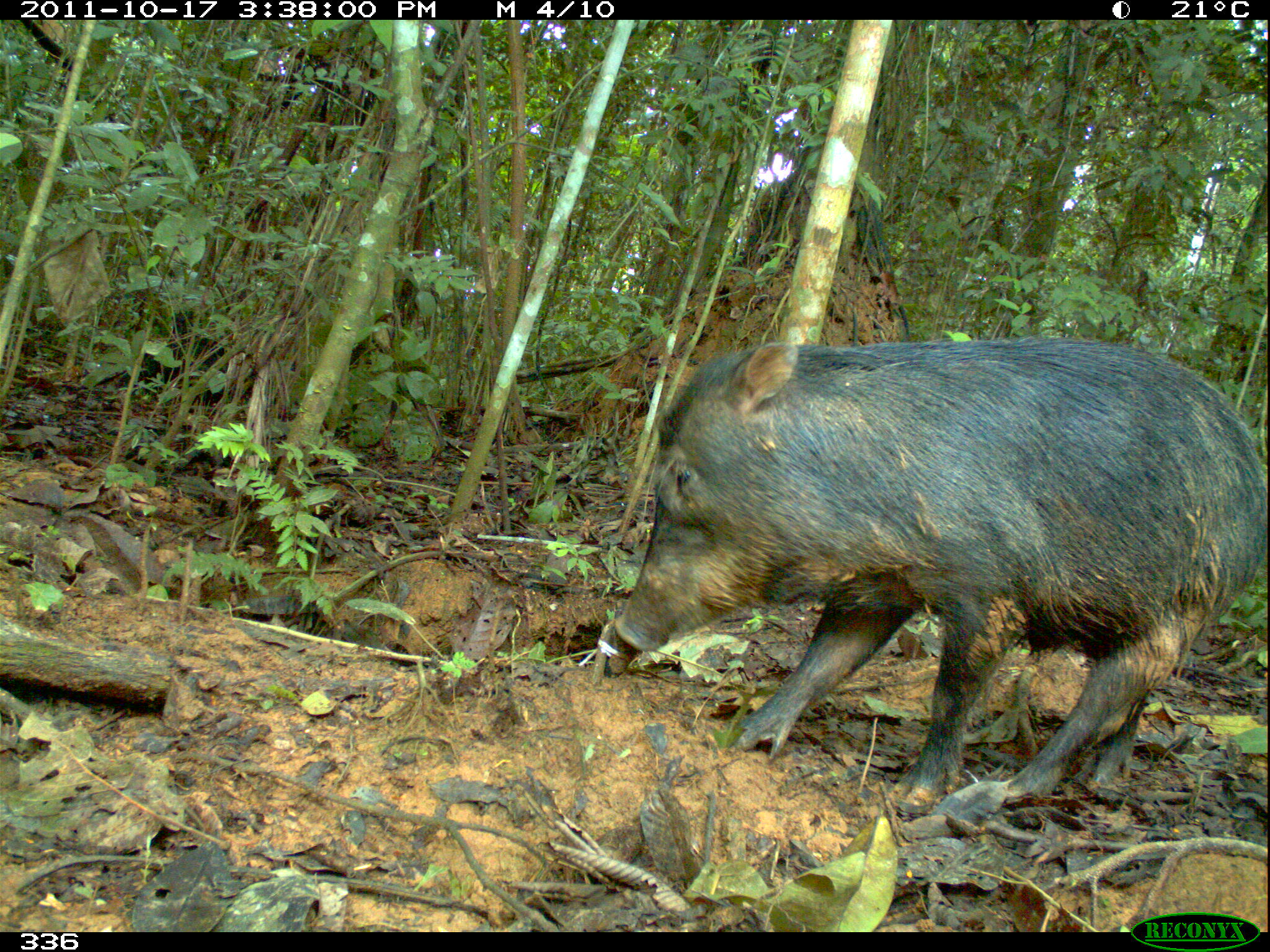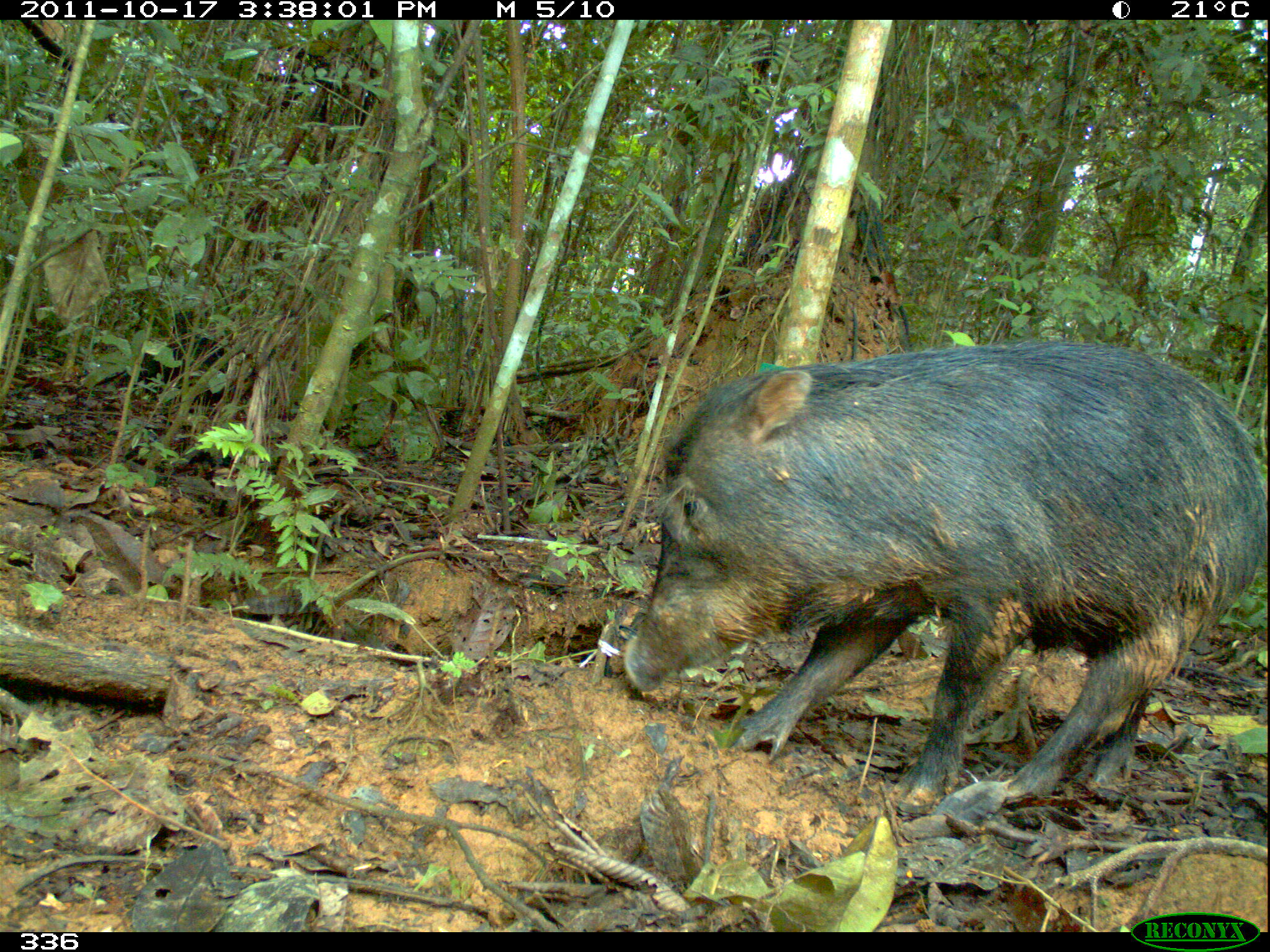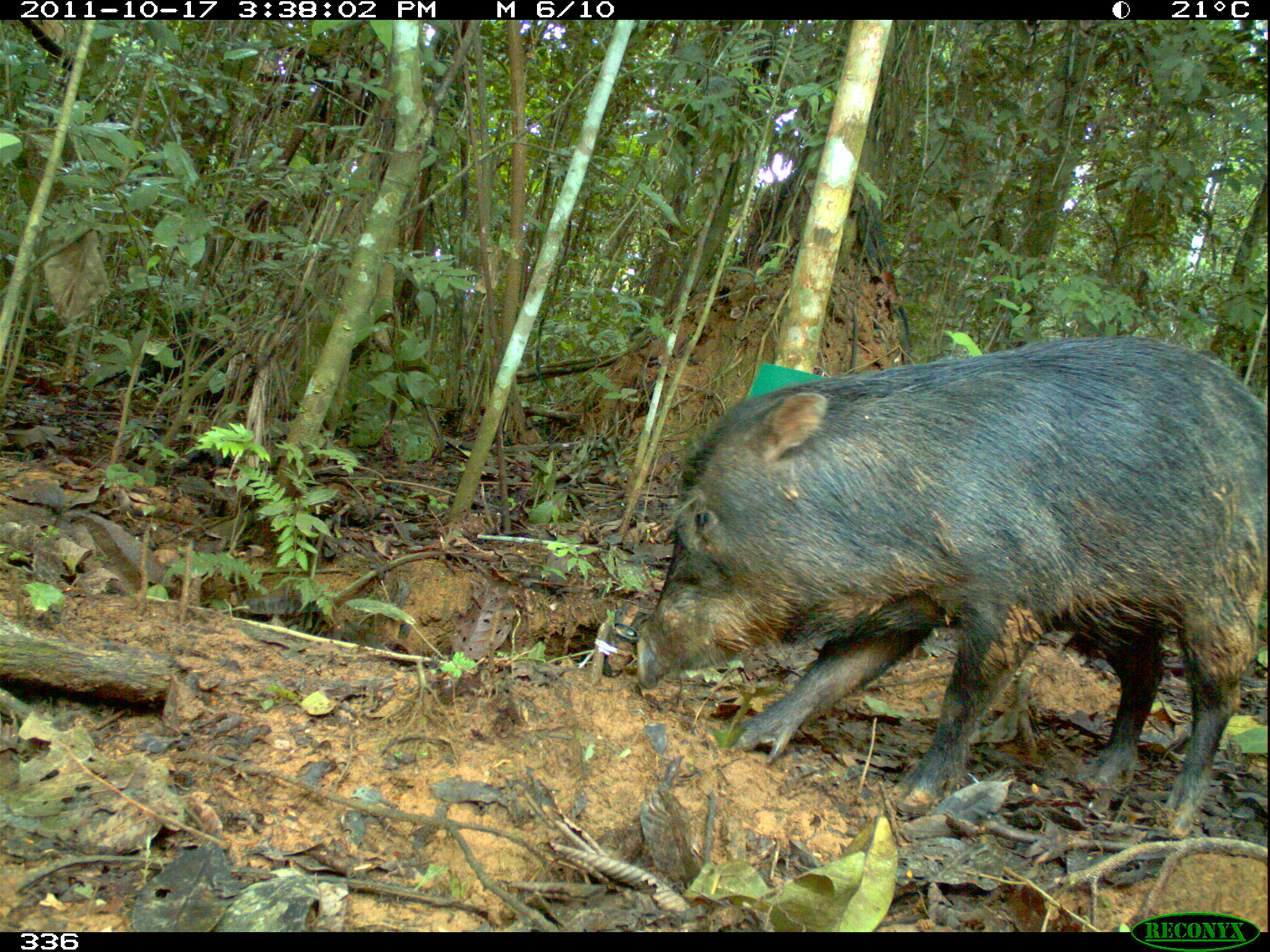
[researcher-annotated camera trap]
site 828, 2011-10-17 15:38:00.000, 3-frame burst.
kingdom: Animalia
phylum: Chordata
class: Mammalia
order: Artiodactyla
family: Tayassuidae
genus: Tayassu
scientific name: Tayassu pecari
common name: white-lipped peccary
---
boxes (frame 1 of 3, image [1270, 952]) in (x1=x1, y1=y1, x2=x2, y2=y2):
tayassu pecari: (x1=611, y1=337, x2=1270, y2=815)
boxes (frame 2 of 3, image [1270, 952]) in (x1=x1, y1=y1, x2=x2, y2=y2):
tayassu pecari: (x1=622, y1=345, x2=1266, y2=817)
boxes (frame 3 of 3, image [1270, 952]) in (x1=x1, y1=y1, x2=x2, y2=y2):
tayassu pecari: (x1=636, y1=333, x2=1270, y2=843)